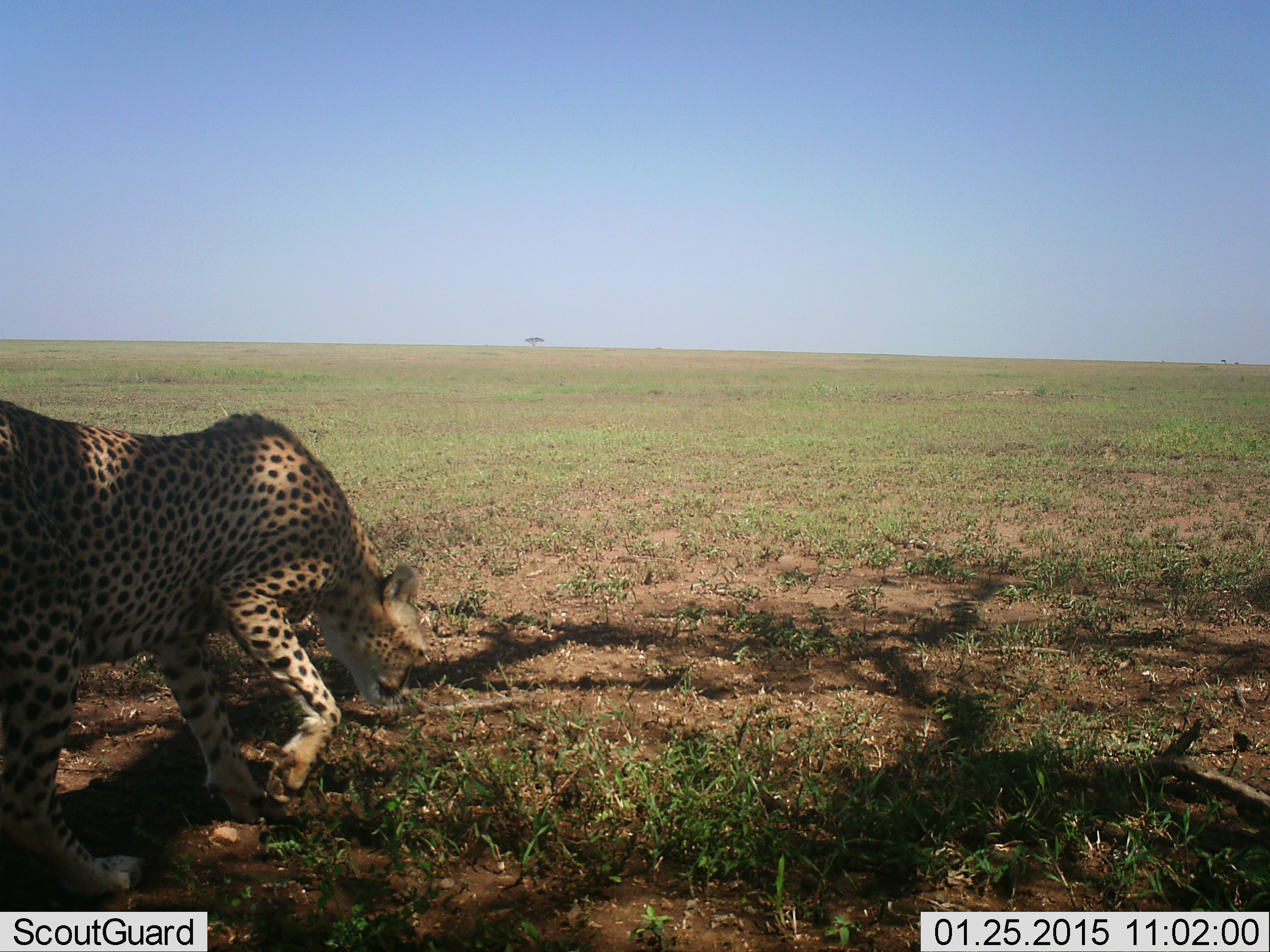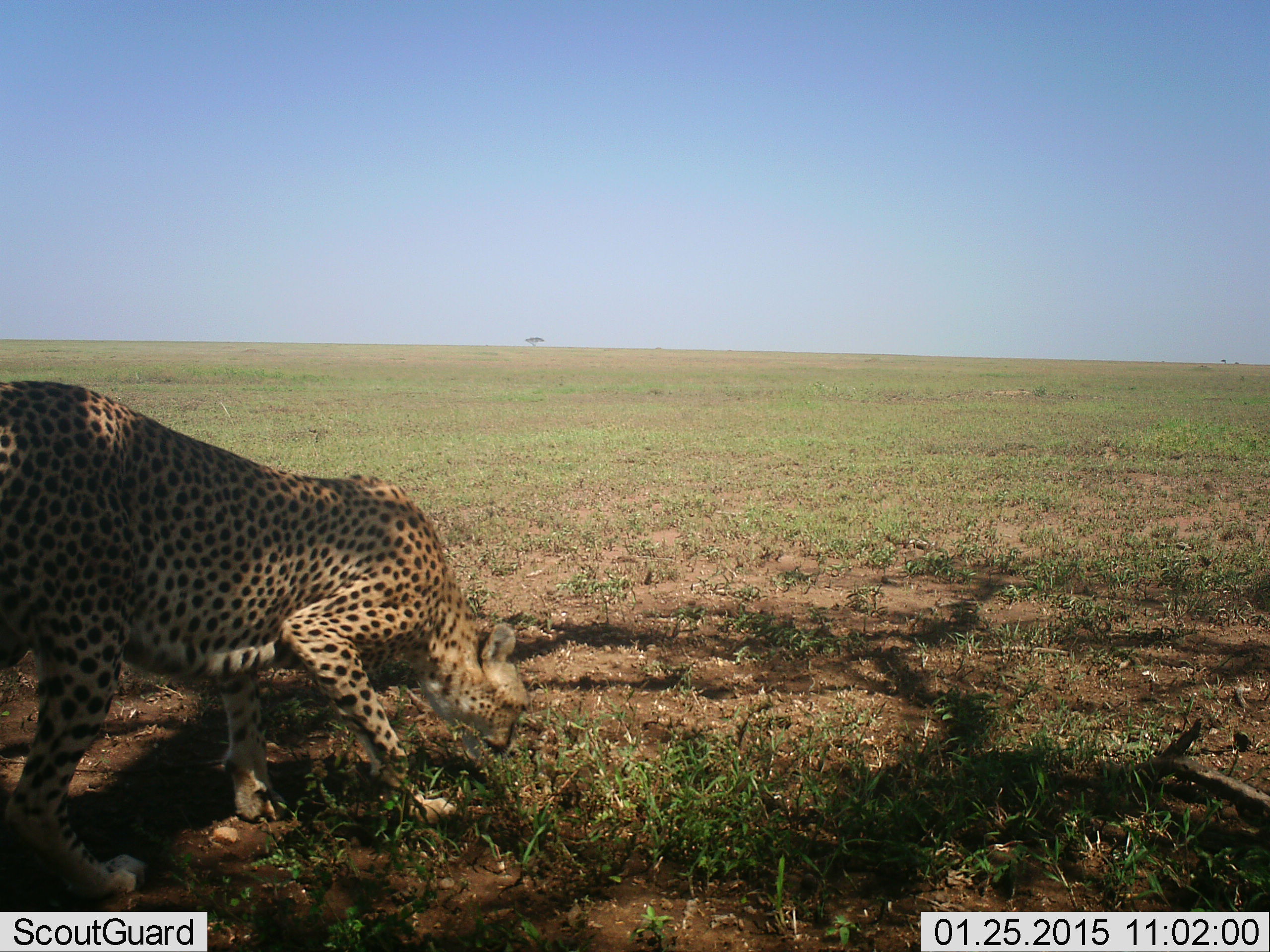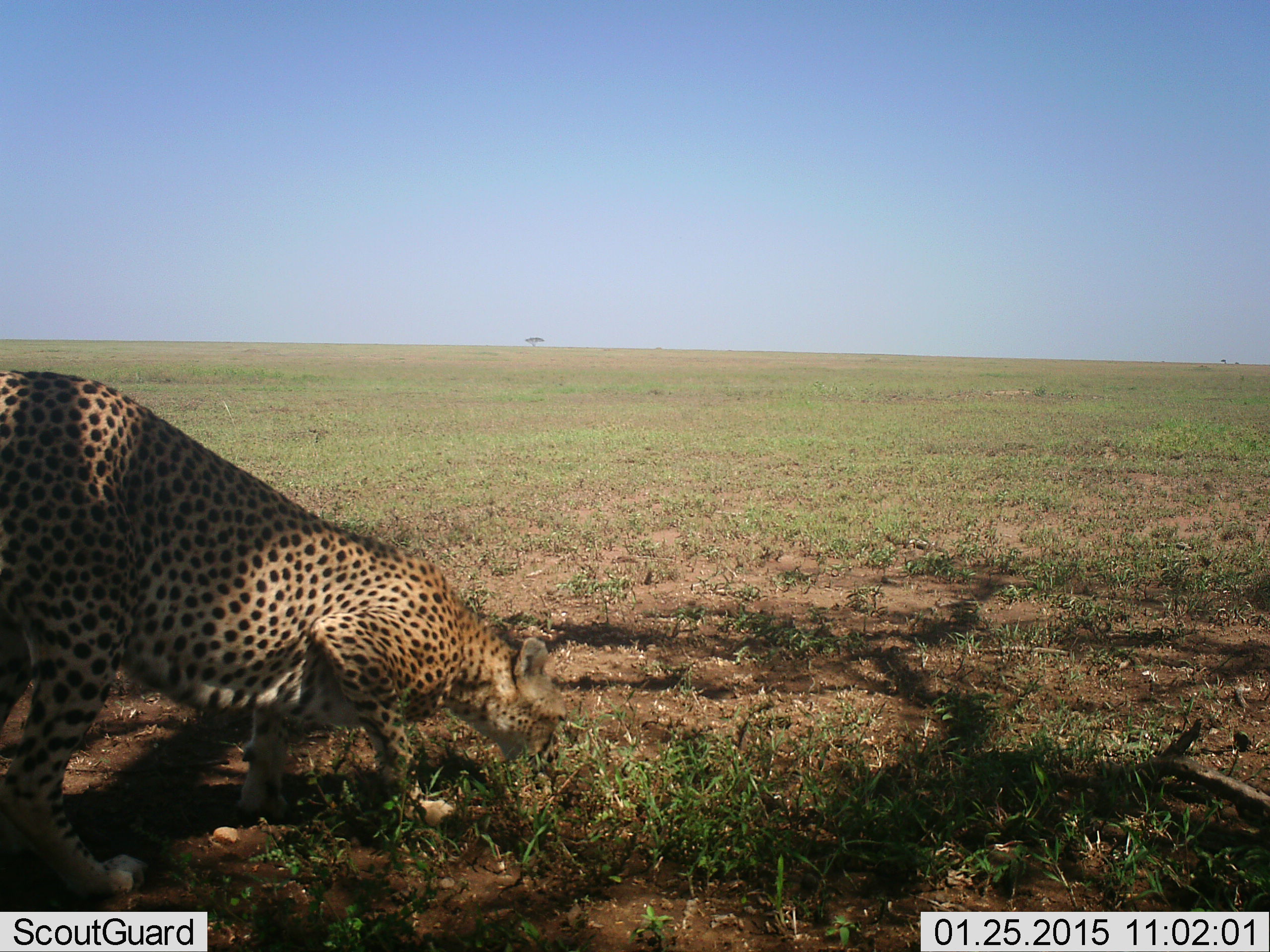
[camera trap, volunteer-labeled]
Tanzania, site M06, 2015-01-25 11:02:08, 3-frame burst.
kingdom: Animalia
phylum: Chordata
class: Mammalia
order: Carnivora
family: Felidae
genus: Acinonyx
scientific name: Acinonyx jubatus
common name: cheetah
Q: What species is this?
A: Cheetah (Acinonyx jubatus).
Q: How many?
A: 1.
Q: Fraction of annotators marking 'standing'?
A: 0%.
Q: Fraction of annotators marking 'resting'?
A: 0%.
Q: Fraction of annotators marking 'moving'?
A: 90%.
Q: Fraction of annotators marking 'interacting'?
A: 0%.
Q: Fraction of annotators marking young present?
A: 0%.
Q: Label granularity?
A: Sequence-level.